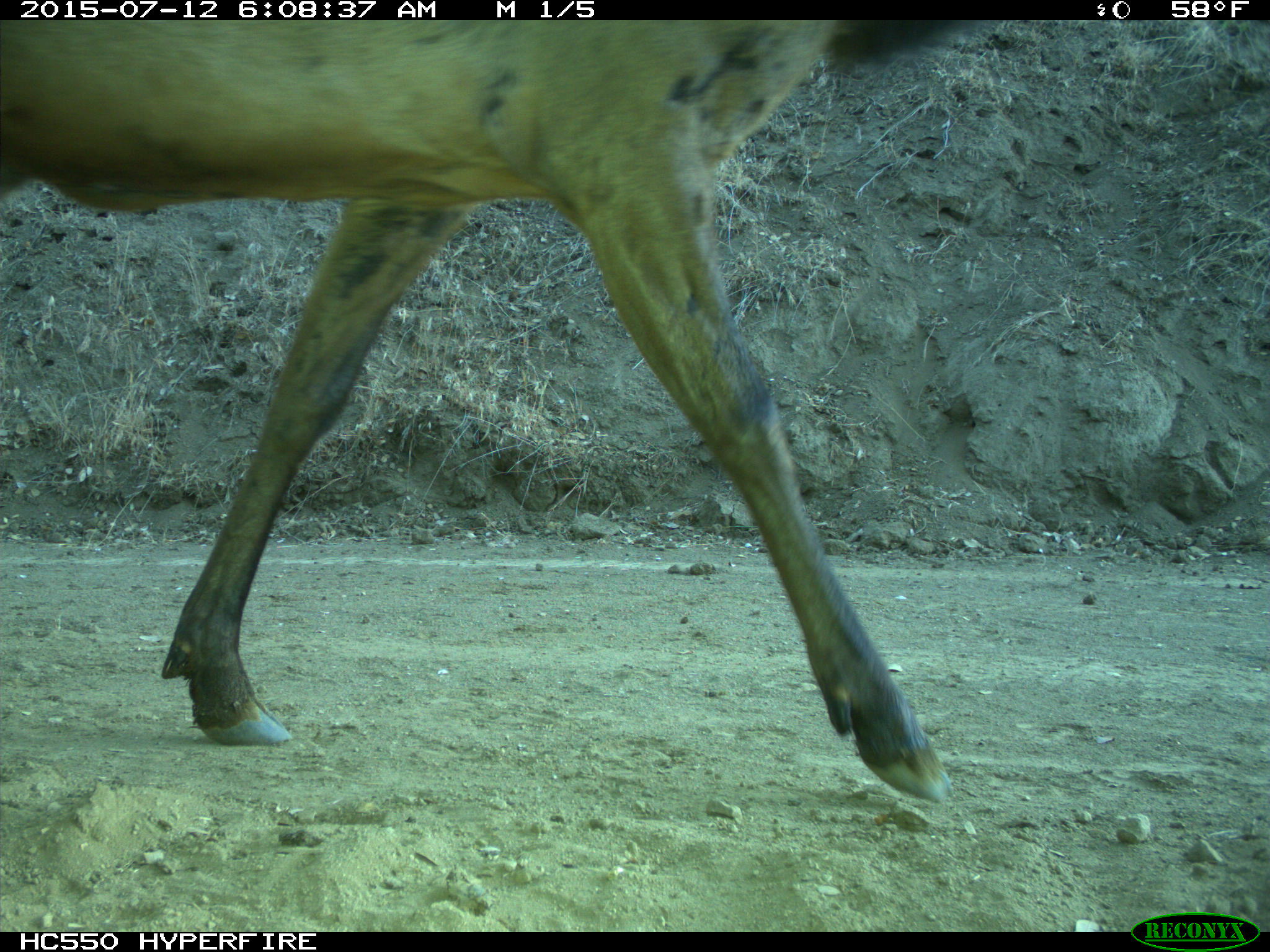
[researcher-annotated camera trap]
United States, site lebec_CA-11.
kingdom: Animalia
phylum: Chordata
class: Mammalia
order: Artiodactyla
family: Cervidae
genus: Cervus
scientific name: Cervus canadensis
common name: elk